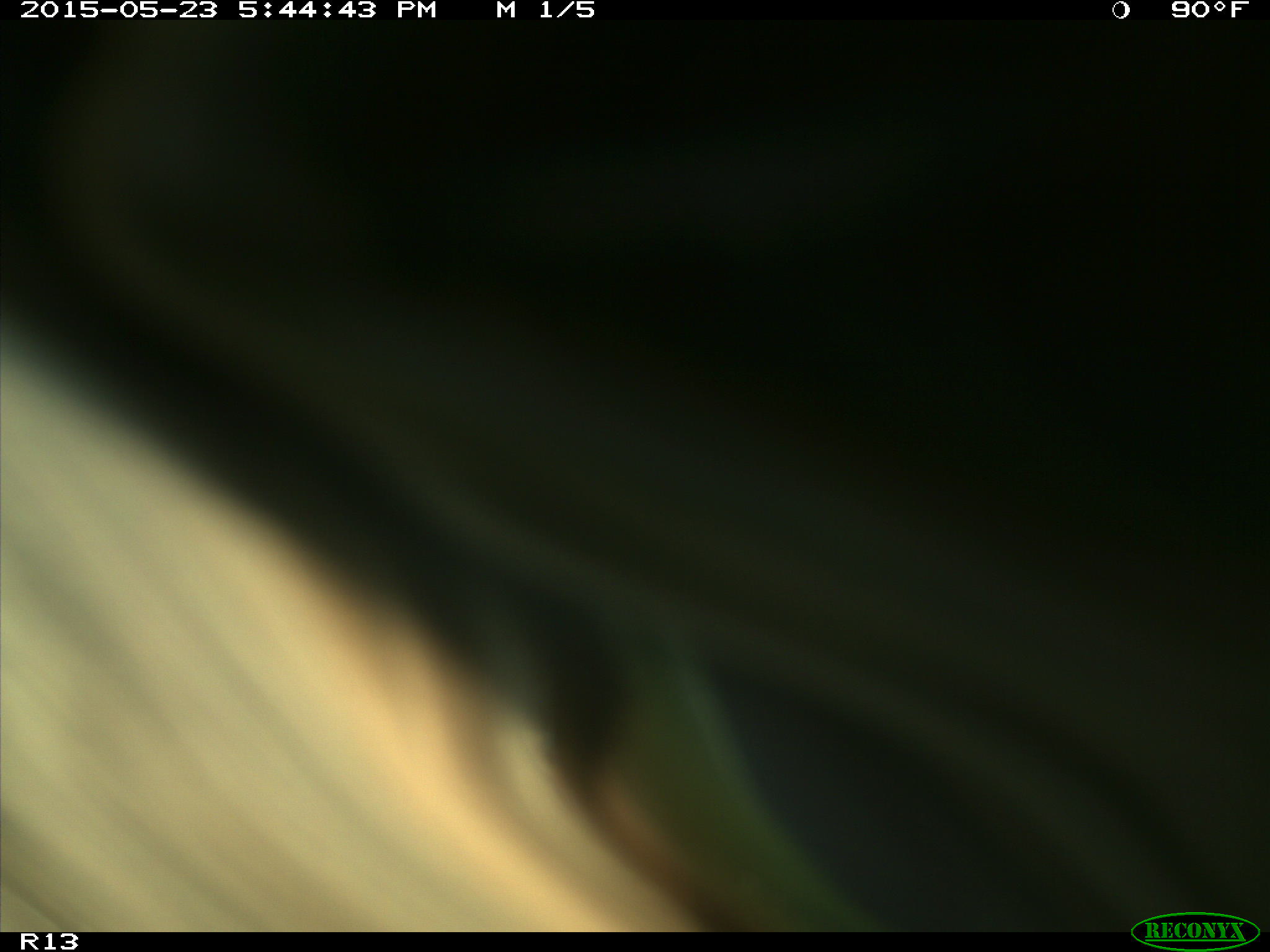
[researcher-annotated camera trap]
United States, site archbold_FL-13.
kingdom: Animalia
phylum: Chordata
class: Mammalia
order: Artiodactyla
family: Bovidae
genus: Bos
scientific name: Bos taurus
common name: domestic cow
Bos taurus (domestic cow).